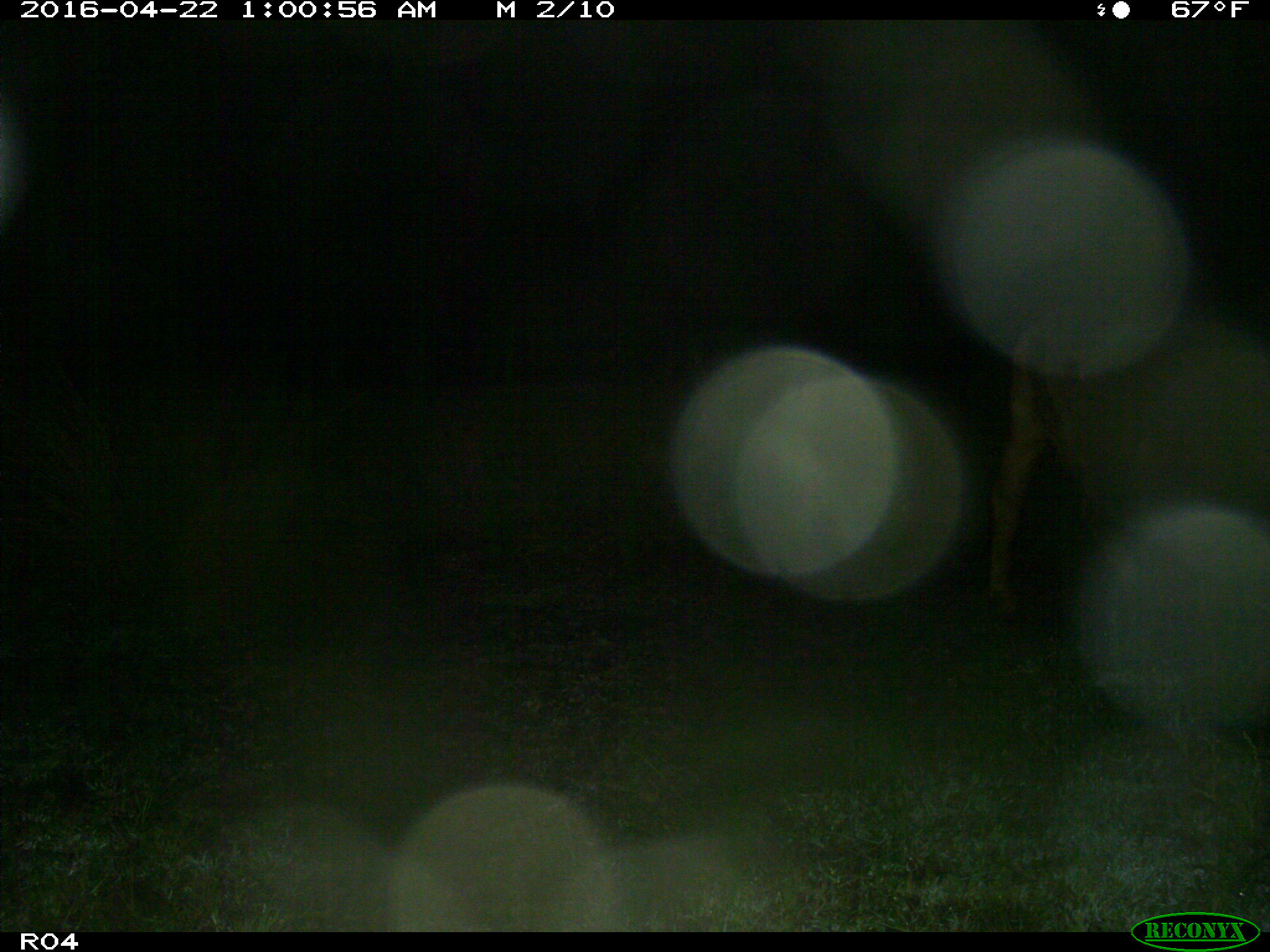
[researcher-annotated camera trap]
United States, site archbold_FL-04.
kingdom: Animalia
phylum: Chordata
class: Mammalia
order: Artiodactyla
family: Bovidae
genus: Bos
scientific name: Bos taurus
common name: domestic cow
Bos taurus (domestic cow).